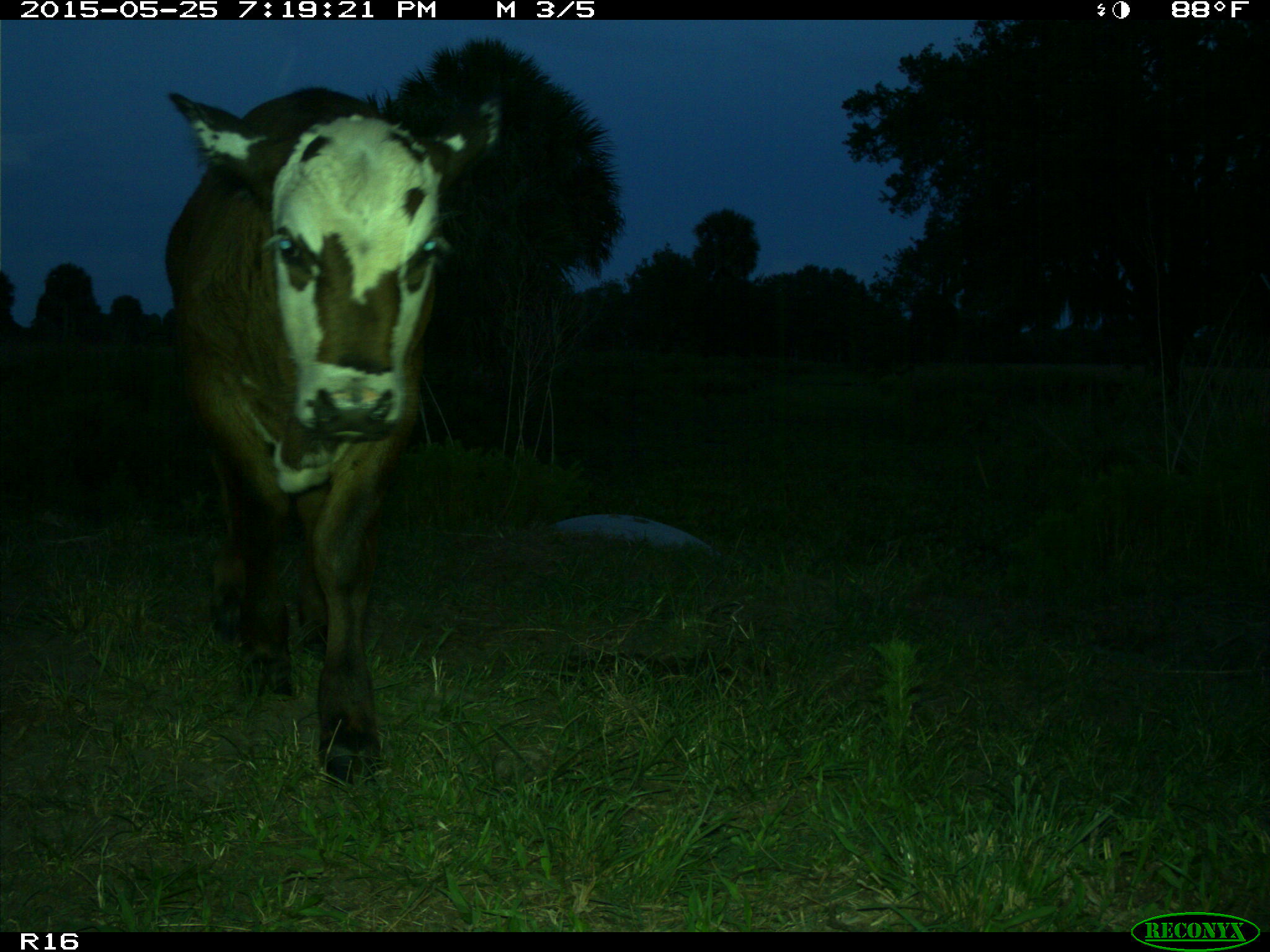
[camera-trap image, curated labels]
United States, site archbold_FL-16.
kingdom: Animalia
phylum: Chordata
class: Mammalia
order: Artiodactyla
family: Bovidae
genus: Bos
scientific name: Bos taurus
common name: domestic cow